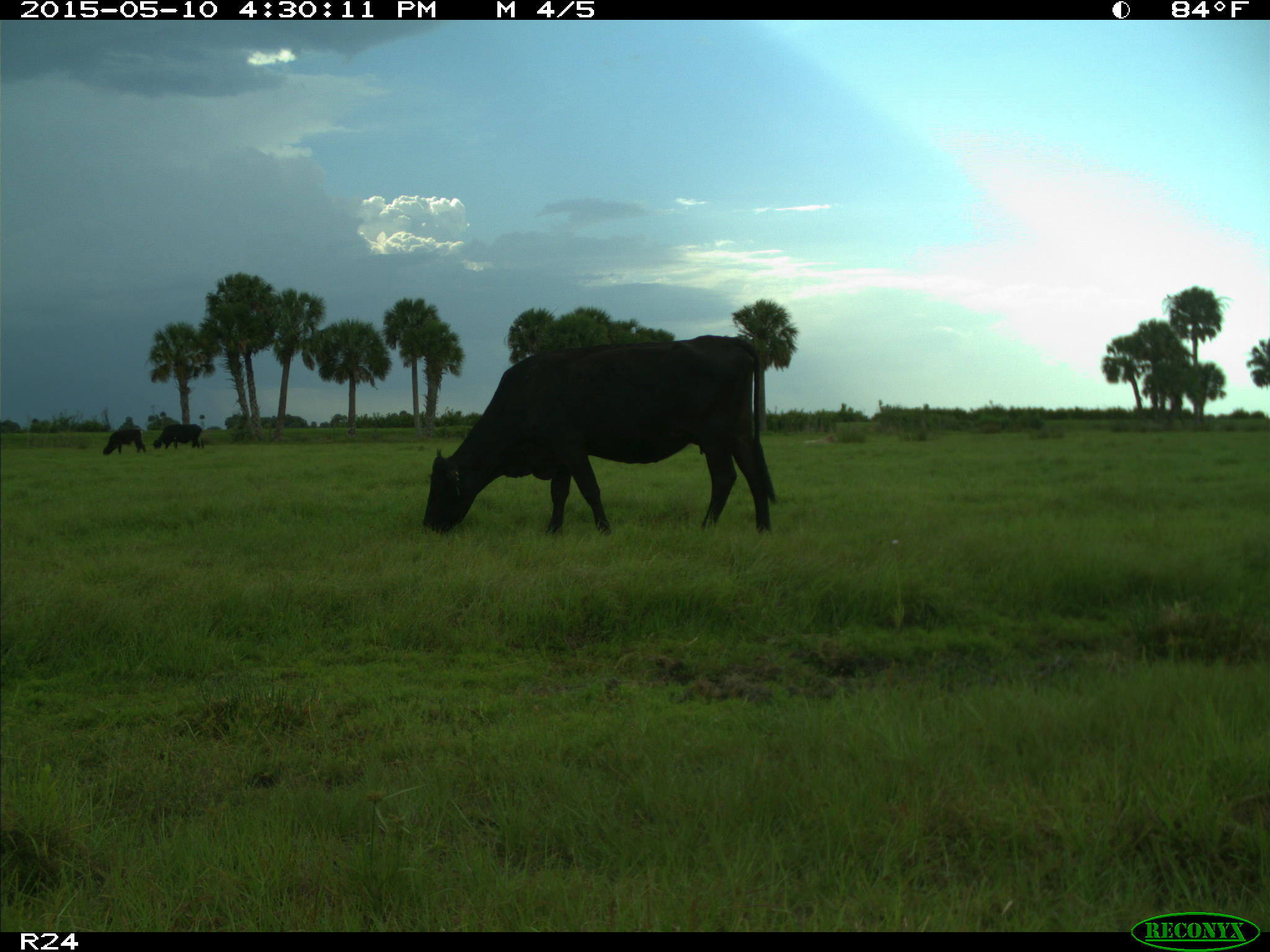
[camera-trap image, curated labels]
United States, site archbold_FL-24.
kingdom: Animalia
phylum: Chordata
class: Mammalia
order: Artiodactyla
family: Bovidae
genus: Bos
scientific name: Bos taurus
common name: domestic cow